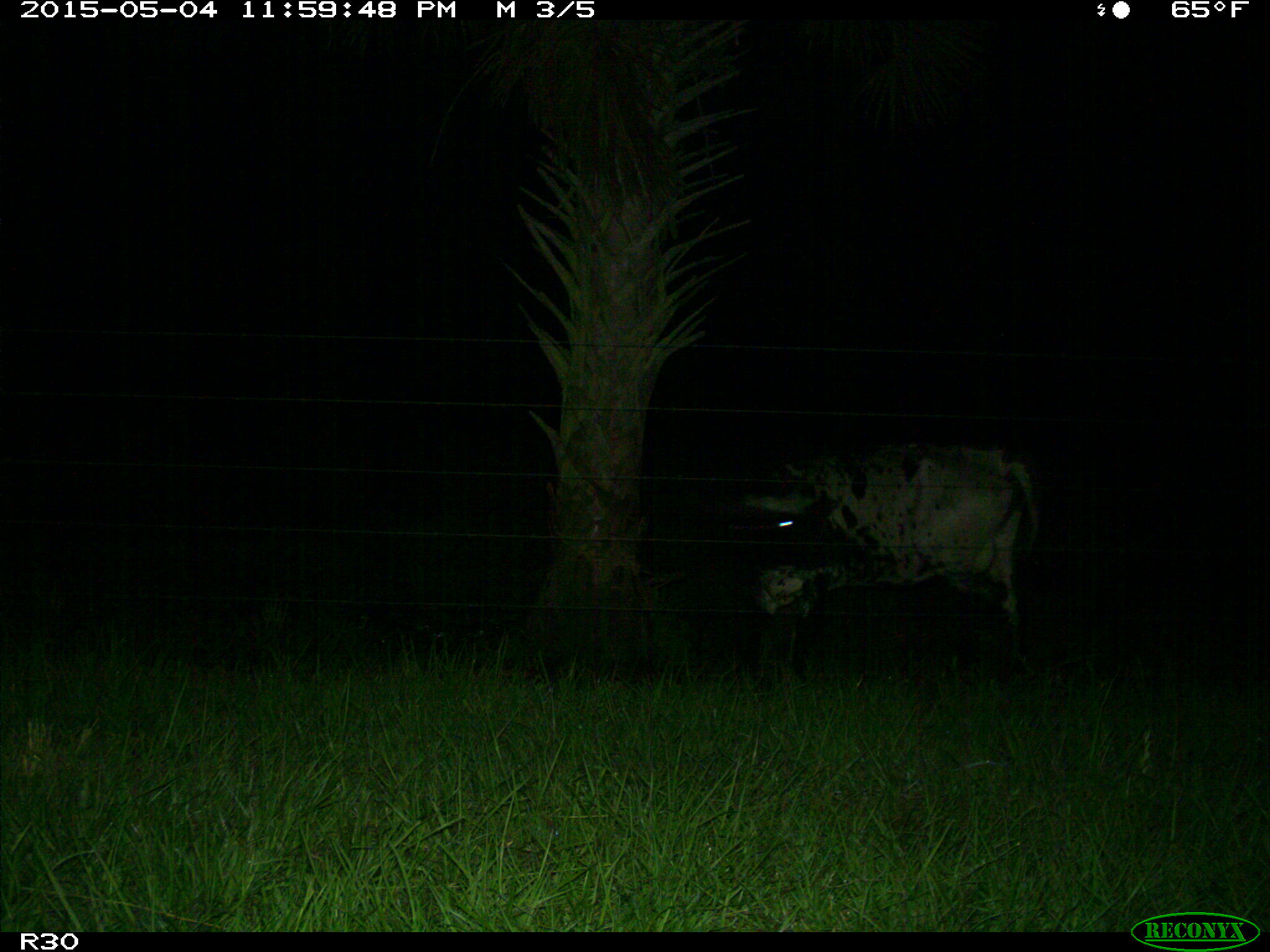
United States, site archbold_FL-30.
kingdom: Animalia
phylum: Chordata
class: Mammalia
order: Artiodactyla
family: Bovidae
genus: Bos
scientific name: Bos taurus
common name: domestic cow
Bos taurus (domestic cow).